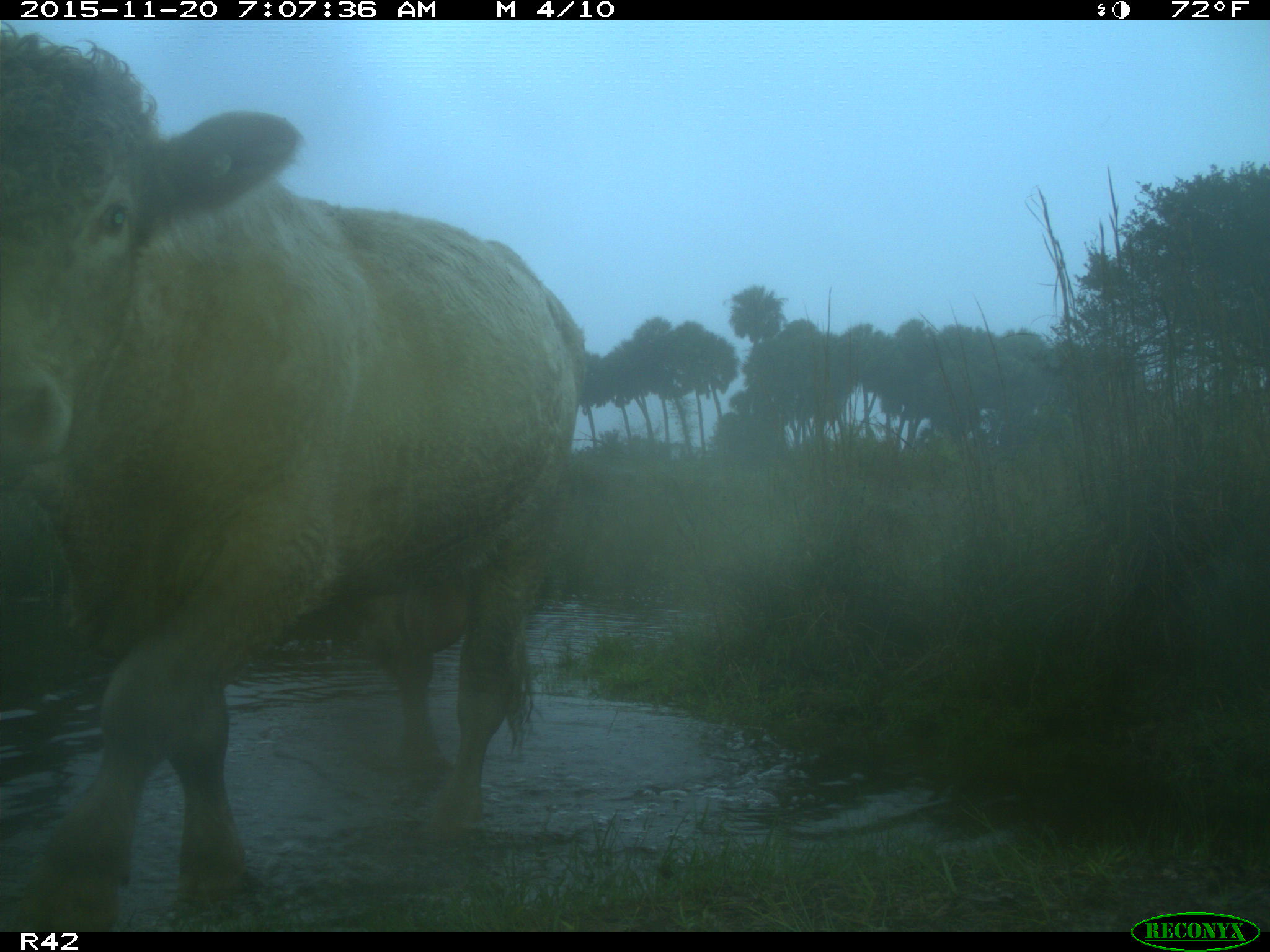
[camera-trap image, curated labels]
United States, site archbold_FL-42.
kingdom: Animalia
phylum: Chordata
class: Mammalia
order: Artiodactyla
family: Bovidae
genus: Bos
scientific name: Bos taurus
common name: domestic cow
Bos taurus (domestic cow).